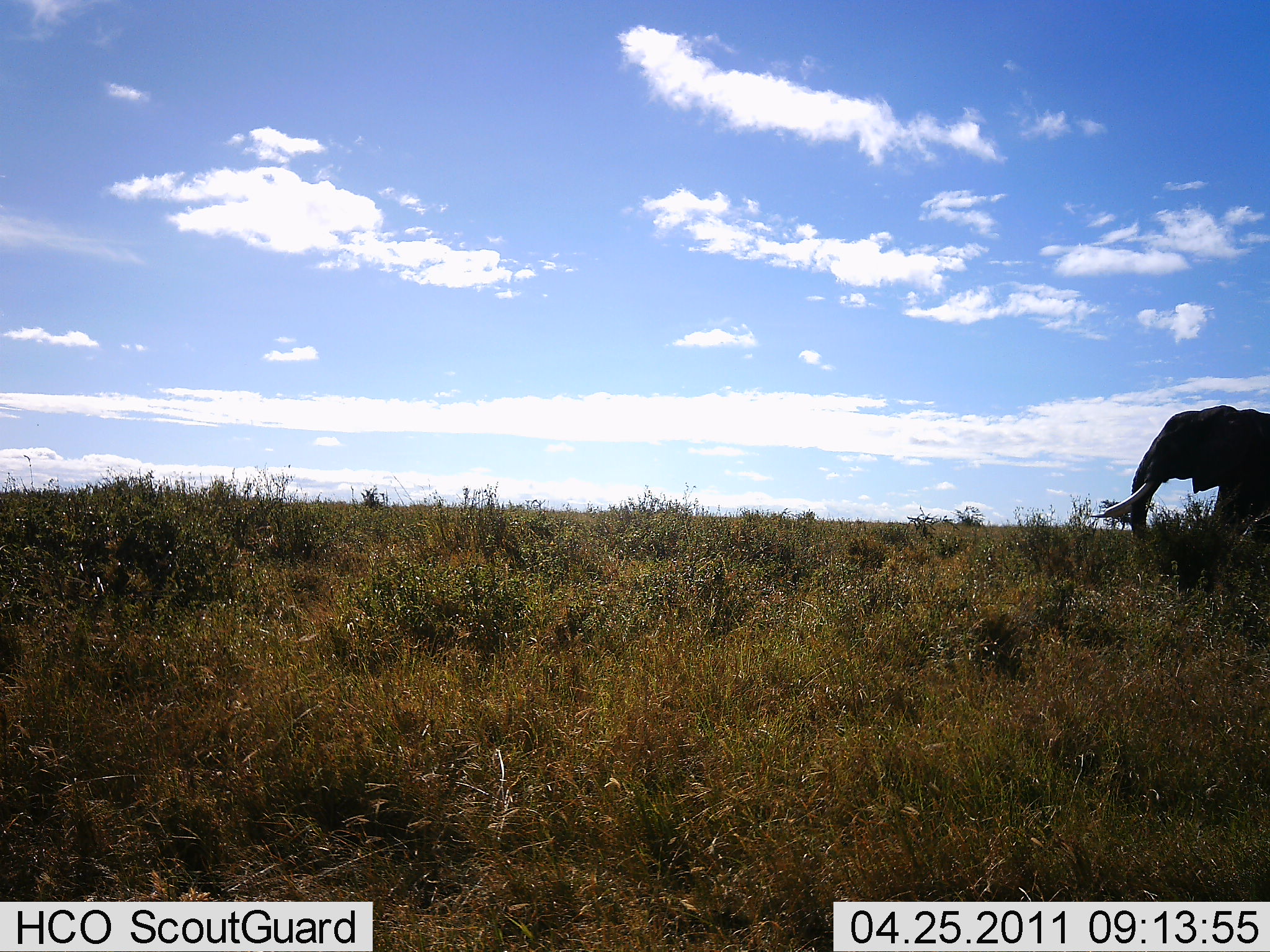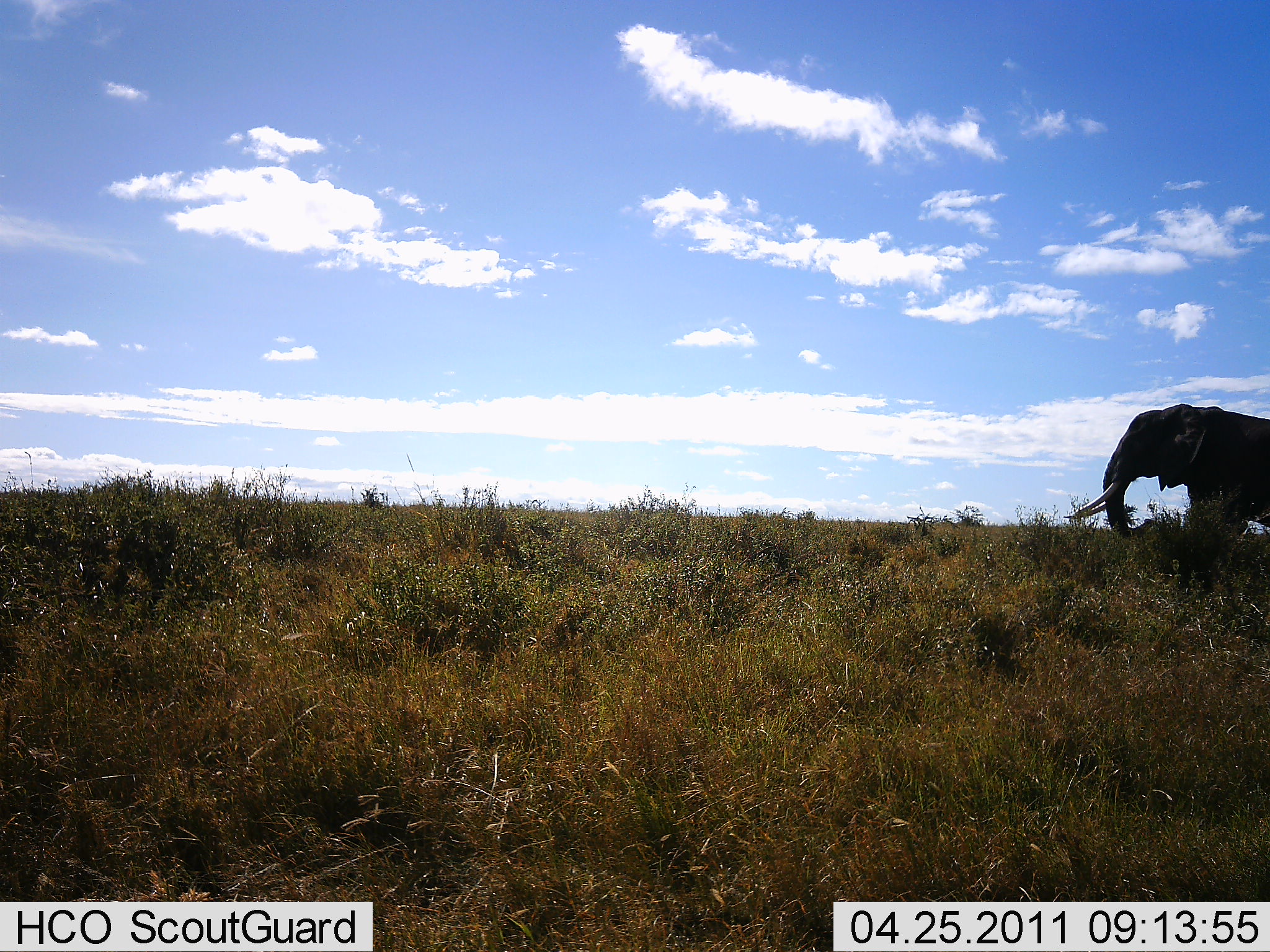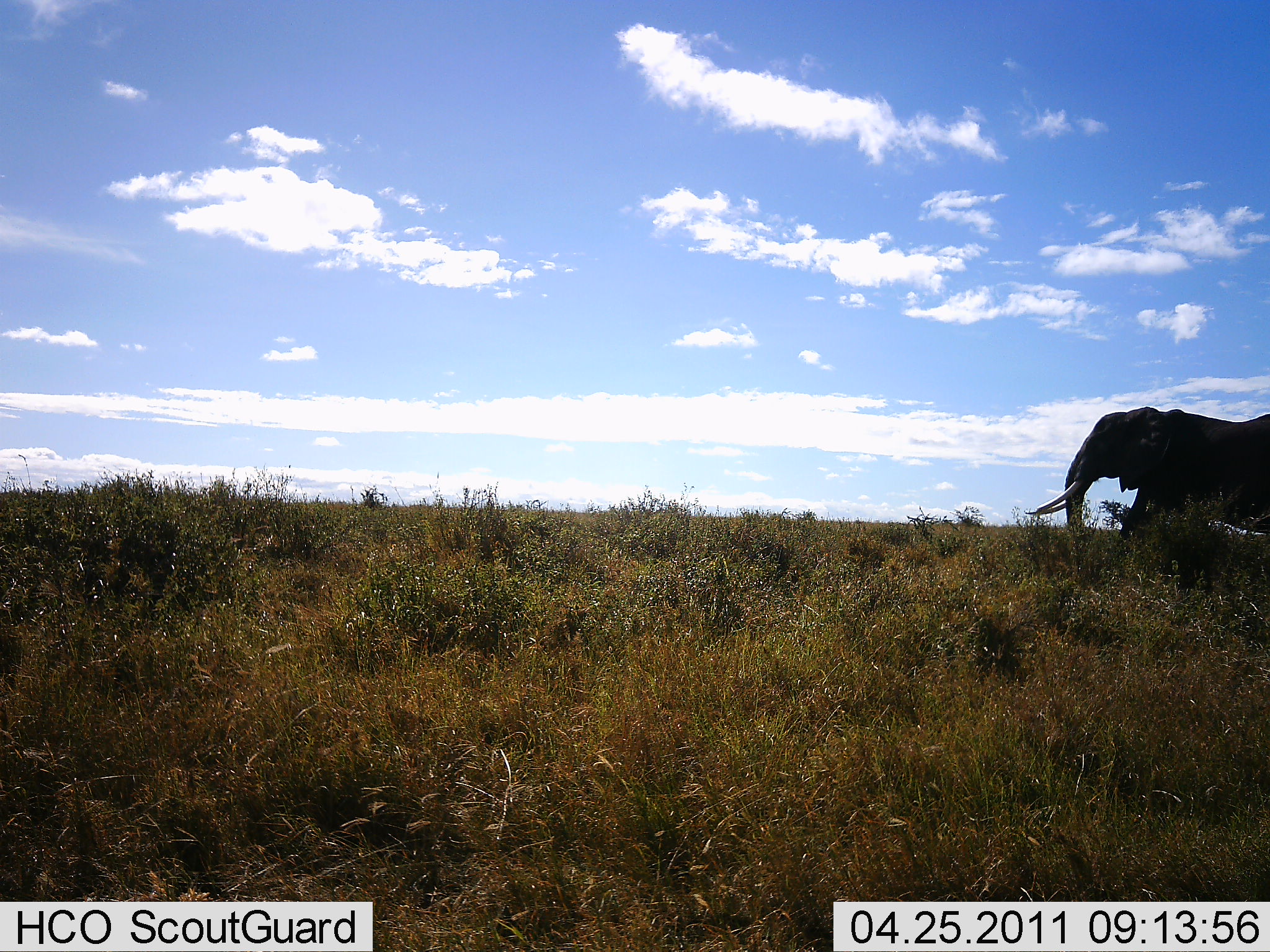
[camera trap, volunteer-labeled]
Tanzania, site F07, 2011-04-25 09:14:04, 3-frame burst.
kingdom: Animalia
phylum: Chordata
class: Mammalia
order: Proboscidea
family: Elephantidae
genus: Loxodonta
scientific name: Loxodonta africana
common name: african bush elephant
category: elephant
Elephant (african bush elephant) (Loxodonta africana), count 1. Behavior (volunteer vote fractions): standing 8%, resting 0%, moving 92%, interacting 0%. Young present (vote fraction): 0%. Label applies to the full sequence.